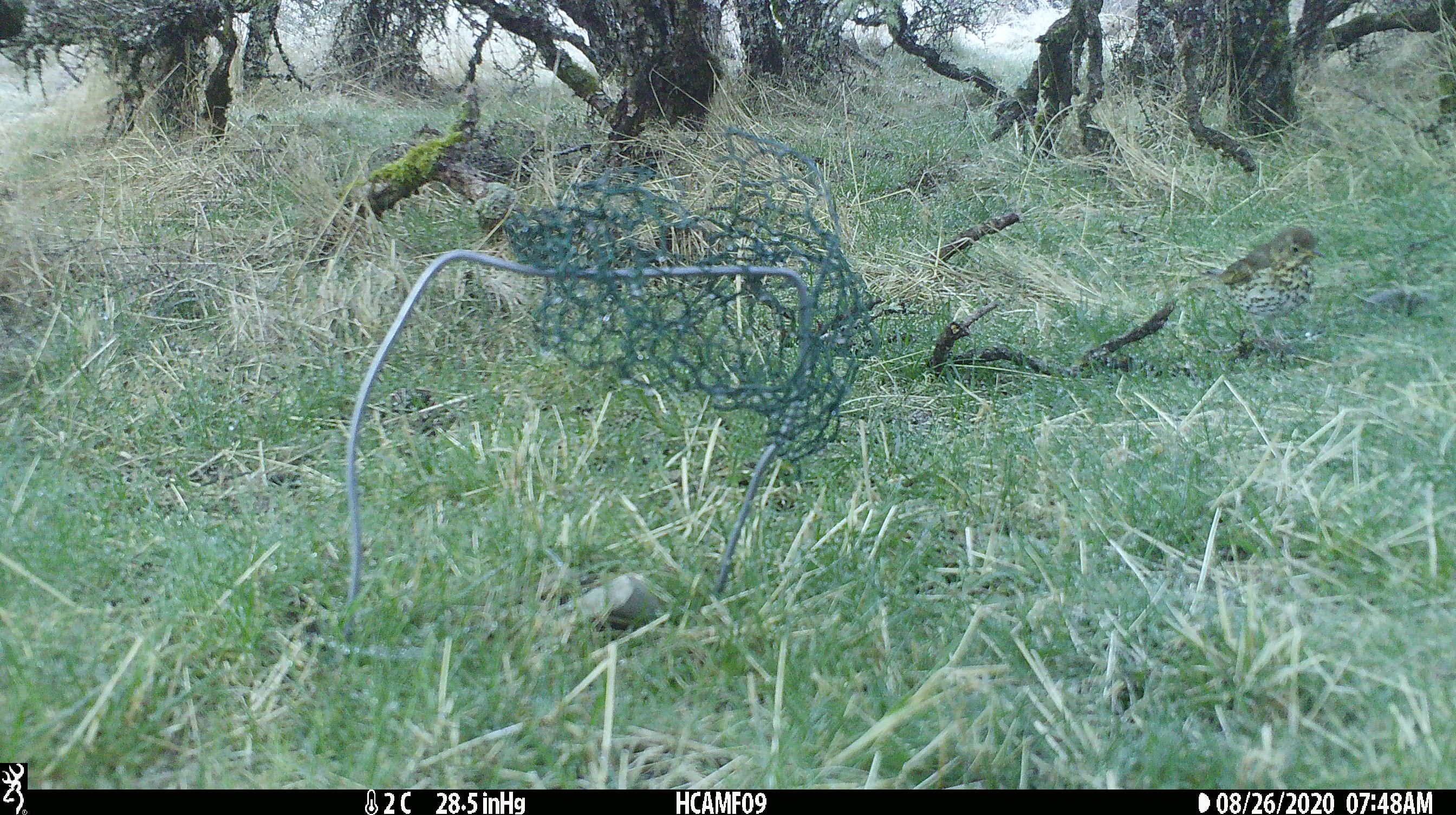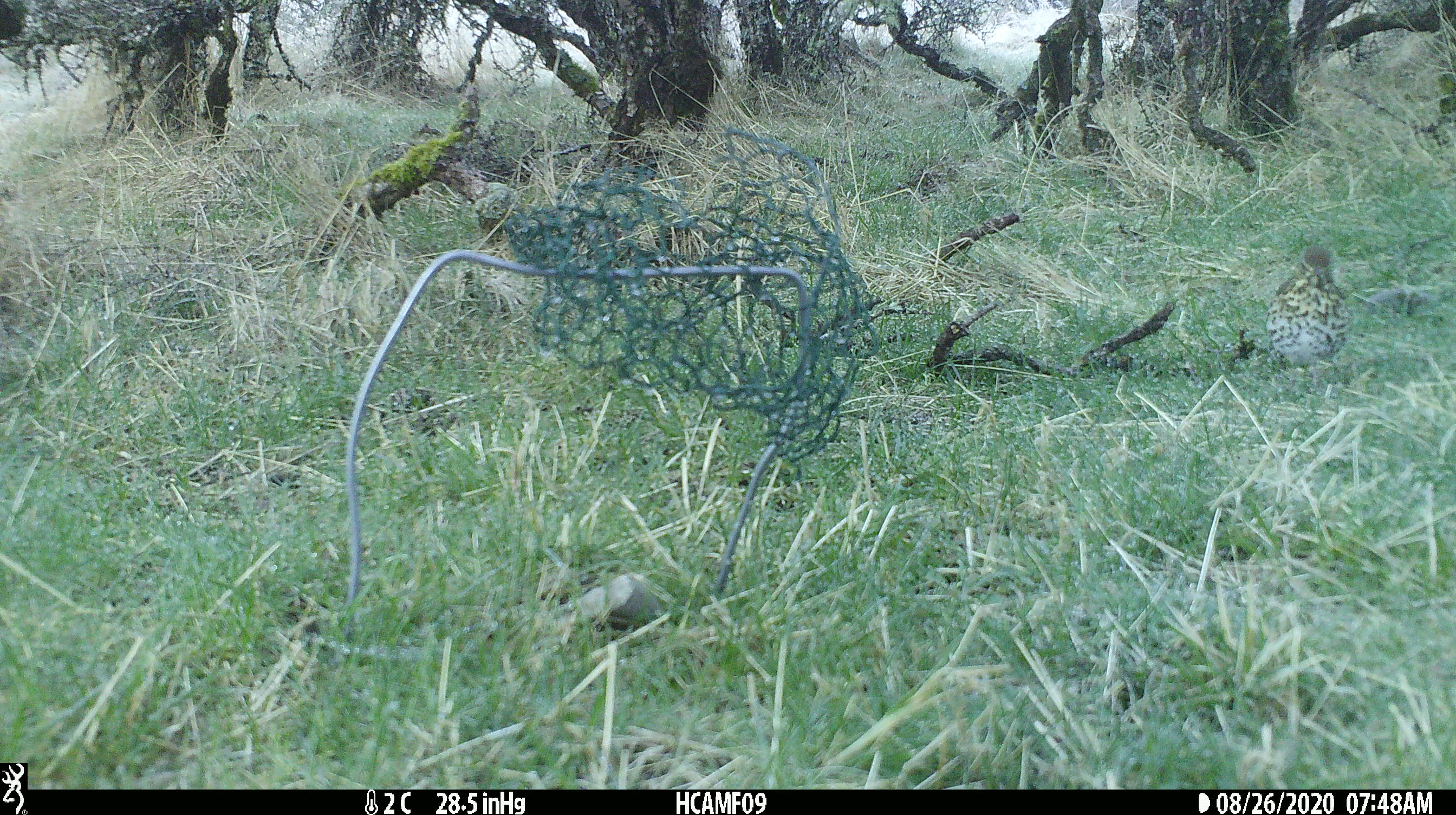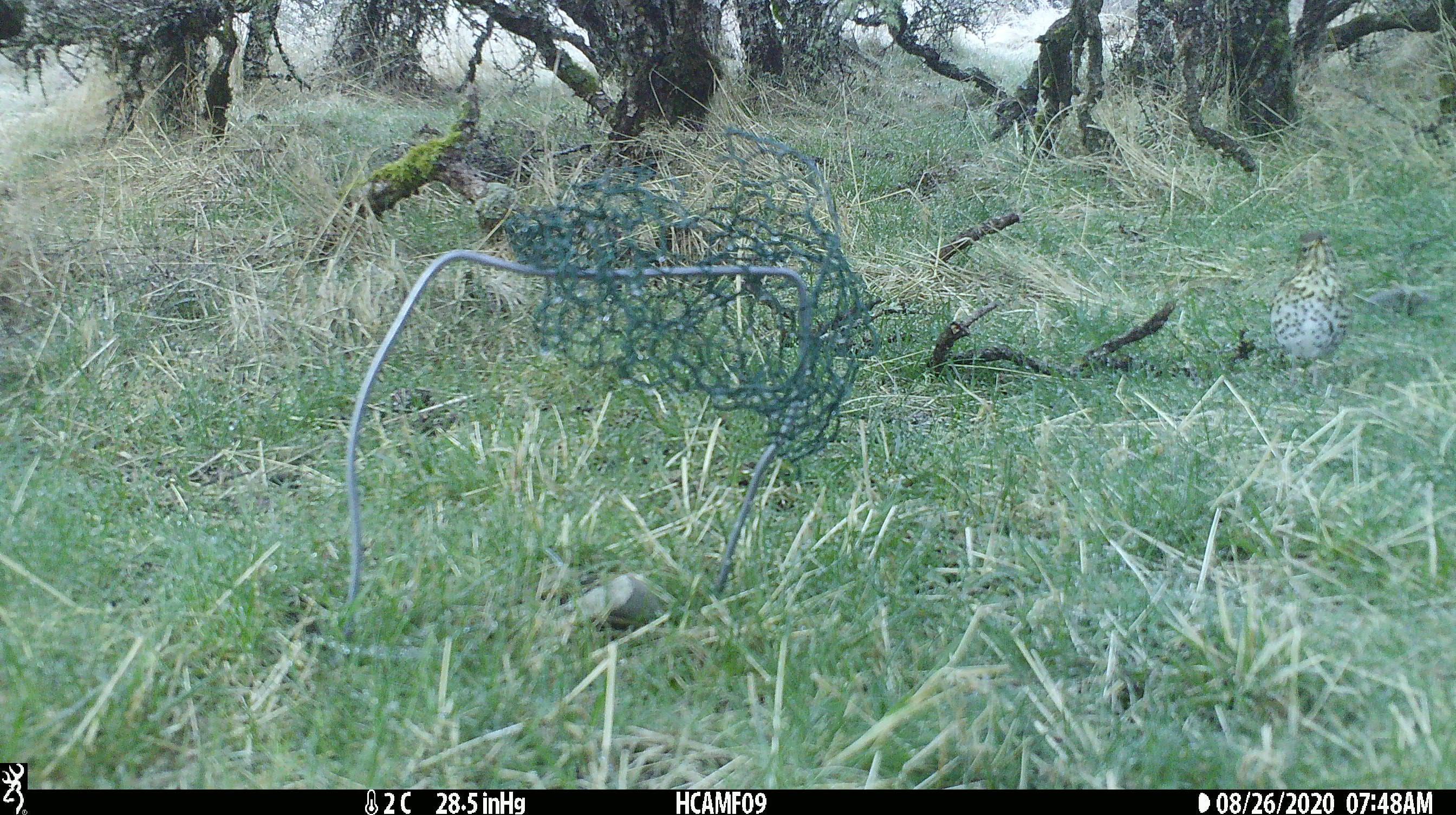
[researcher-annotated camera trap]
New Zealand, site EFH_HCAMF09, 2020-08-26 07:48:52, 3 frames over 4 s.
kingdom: Animalia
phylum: Chordata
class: Aves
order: Passeriformes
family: Turdidae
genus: Turdus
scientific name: Turdus philomelos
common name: song thrush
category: thrush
Thrush (song thrush) (Turdus philomelos).